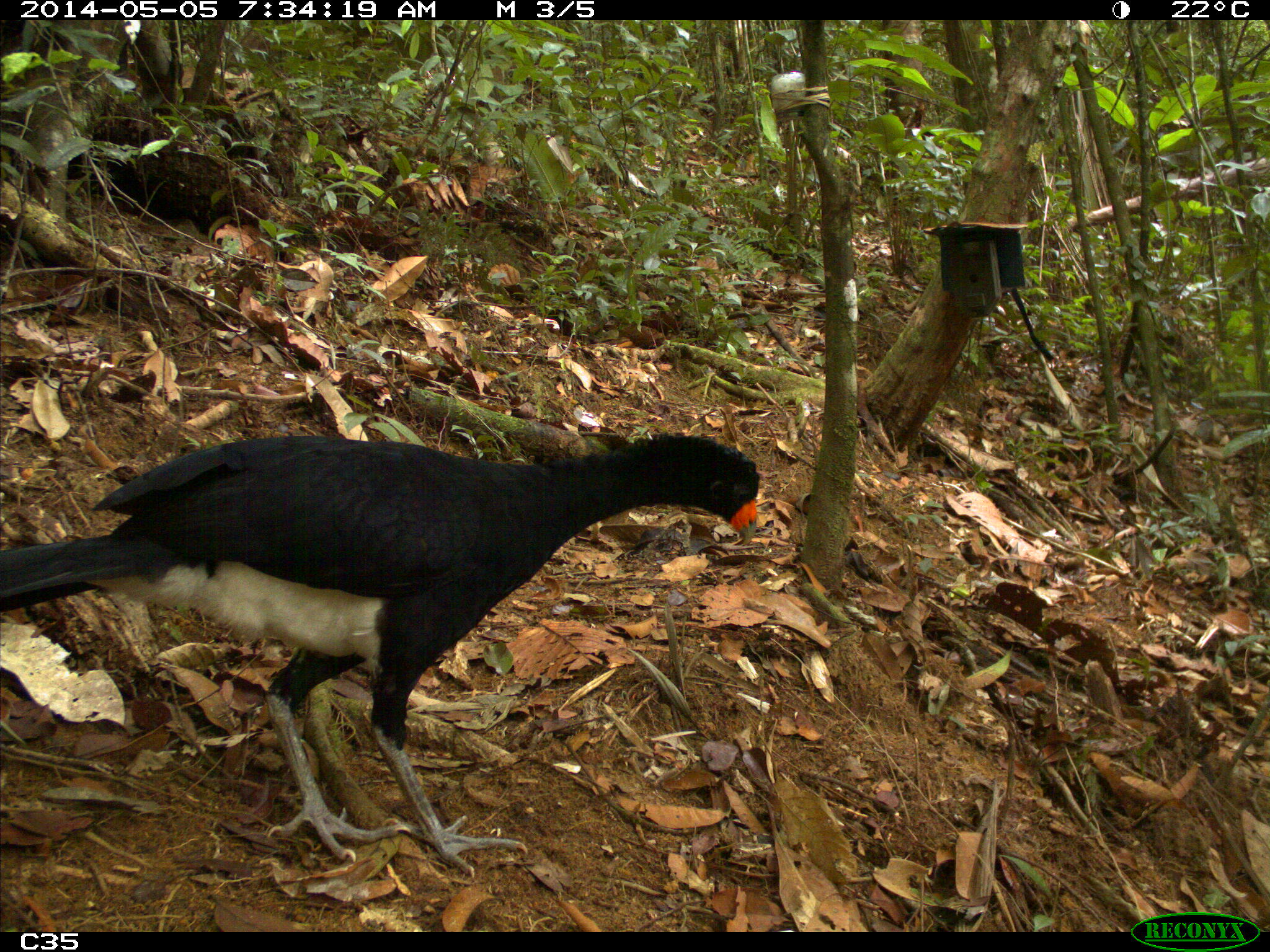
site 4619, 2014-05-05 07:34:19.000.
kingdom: Animalia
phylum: Chordata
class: Aves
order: Galliformes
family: Cracidae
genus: Crax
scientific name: Crax alector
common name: black curassow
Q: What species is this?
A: Crax alector (black curassow).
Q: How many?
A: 1.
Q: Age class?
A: Adult.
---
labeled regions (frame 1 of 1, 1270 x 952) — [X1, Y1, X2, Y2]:
crax alector: [0, 434, 757, 878]